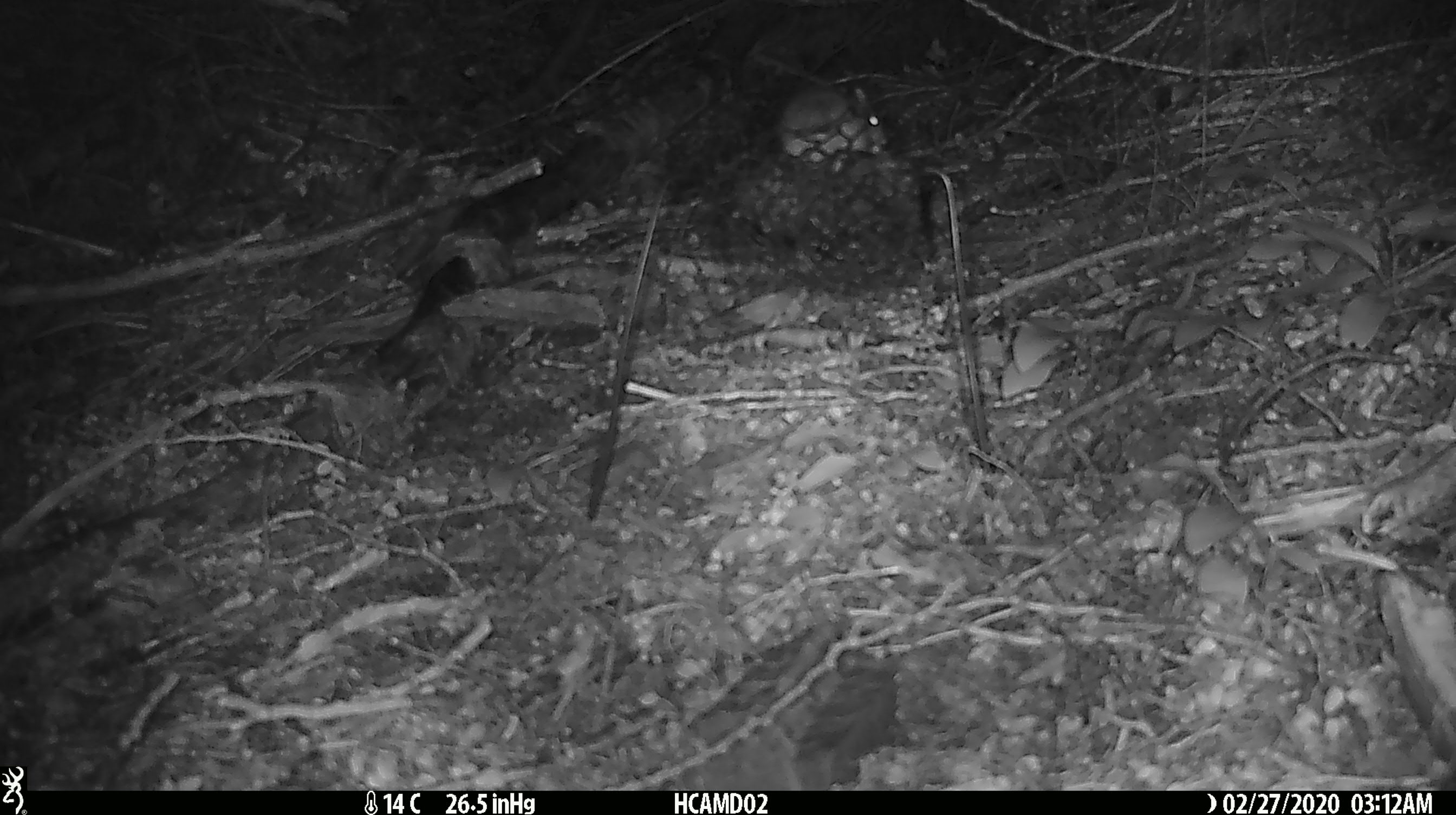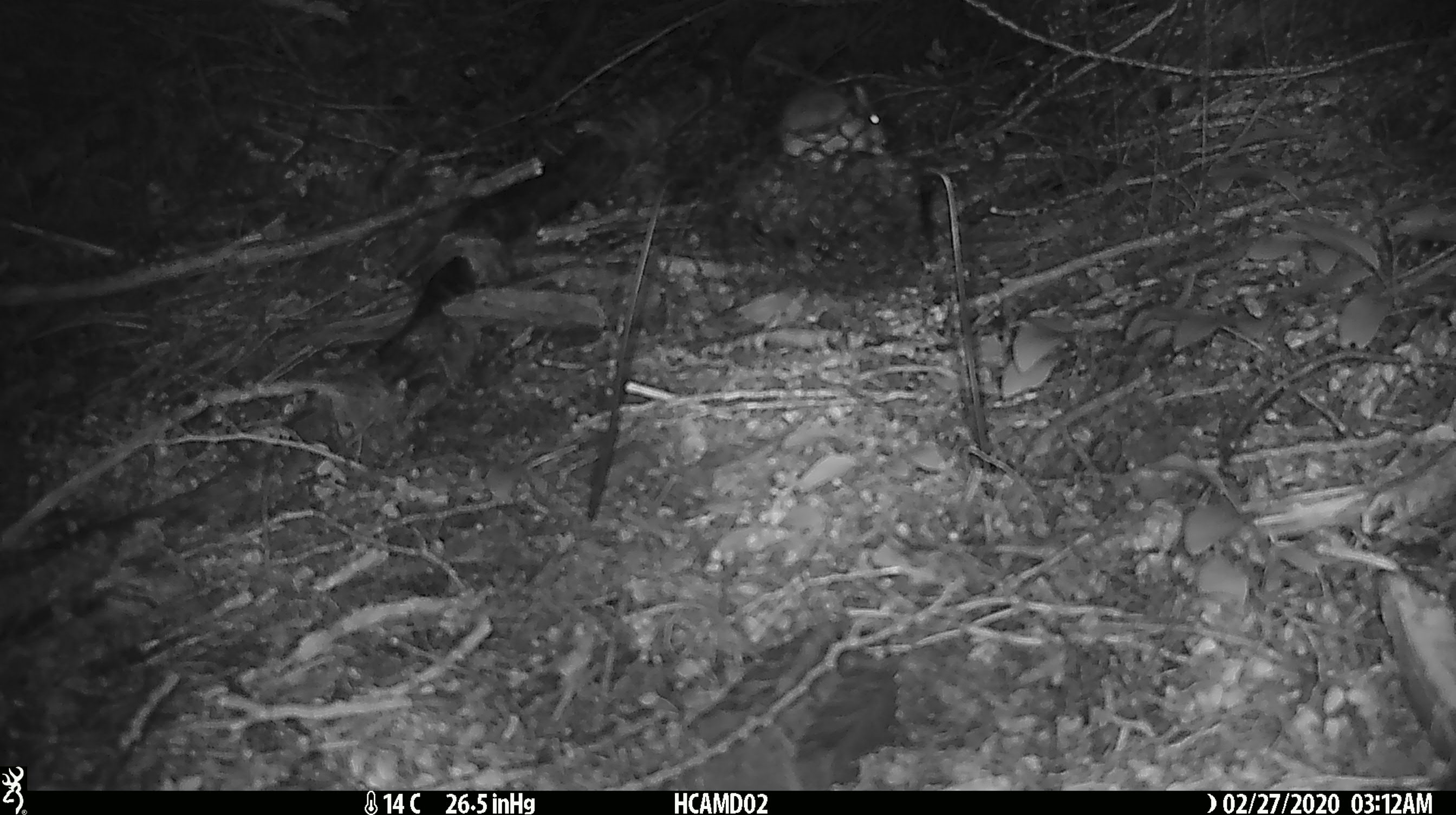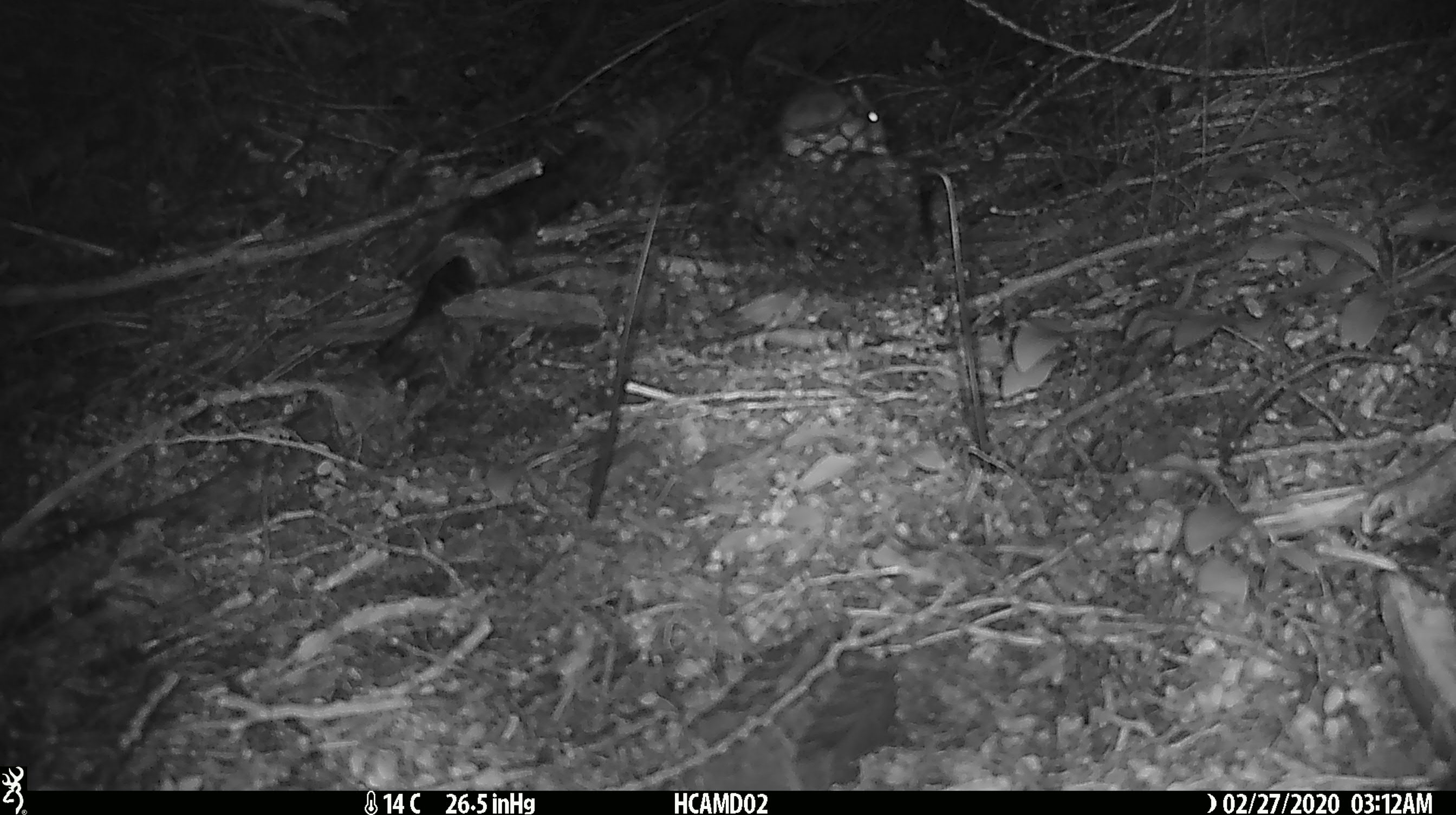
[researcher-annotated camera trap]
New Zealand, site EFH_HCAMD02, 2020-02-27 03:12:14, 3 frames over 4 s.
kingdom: Animalia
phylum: Chordata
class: Mammalia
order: Rodentia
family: Muridae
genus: Mus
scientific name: Mus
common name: mouse